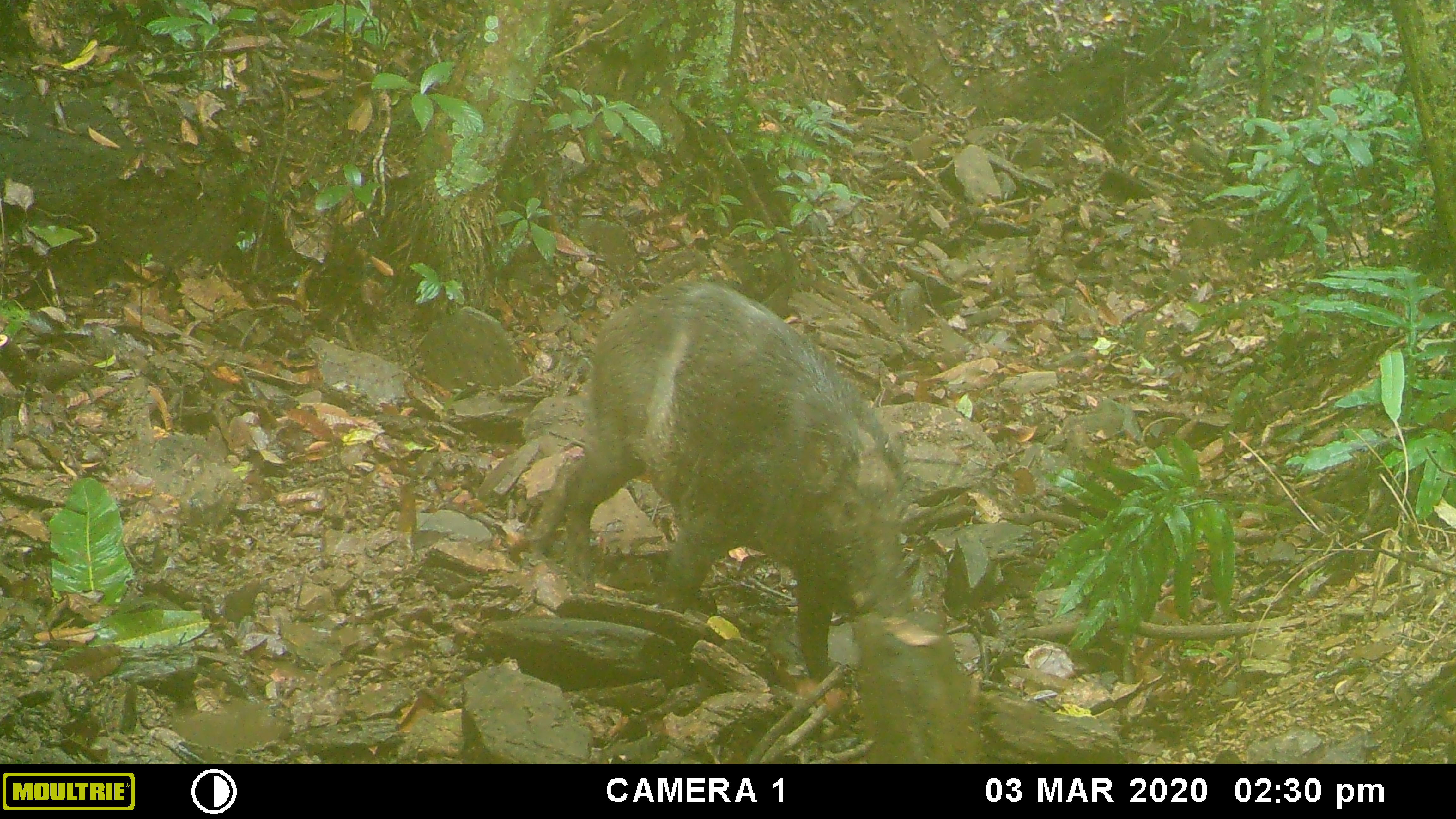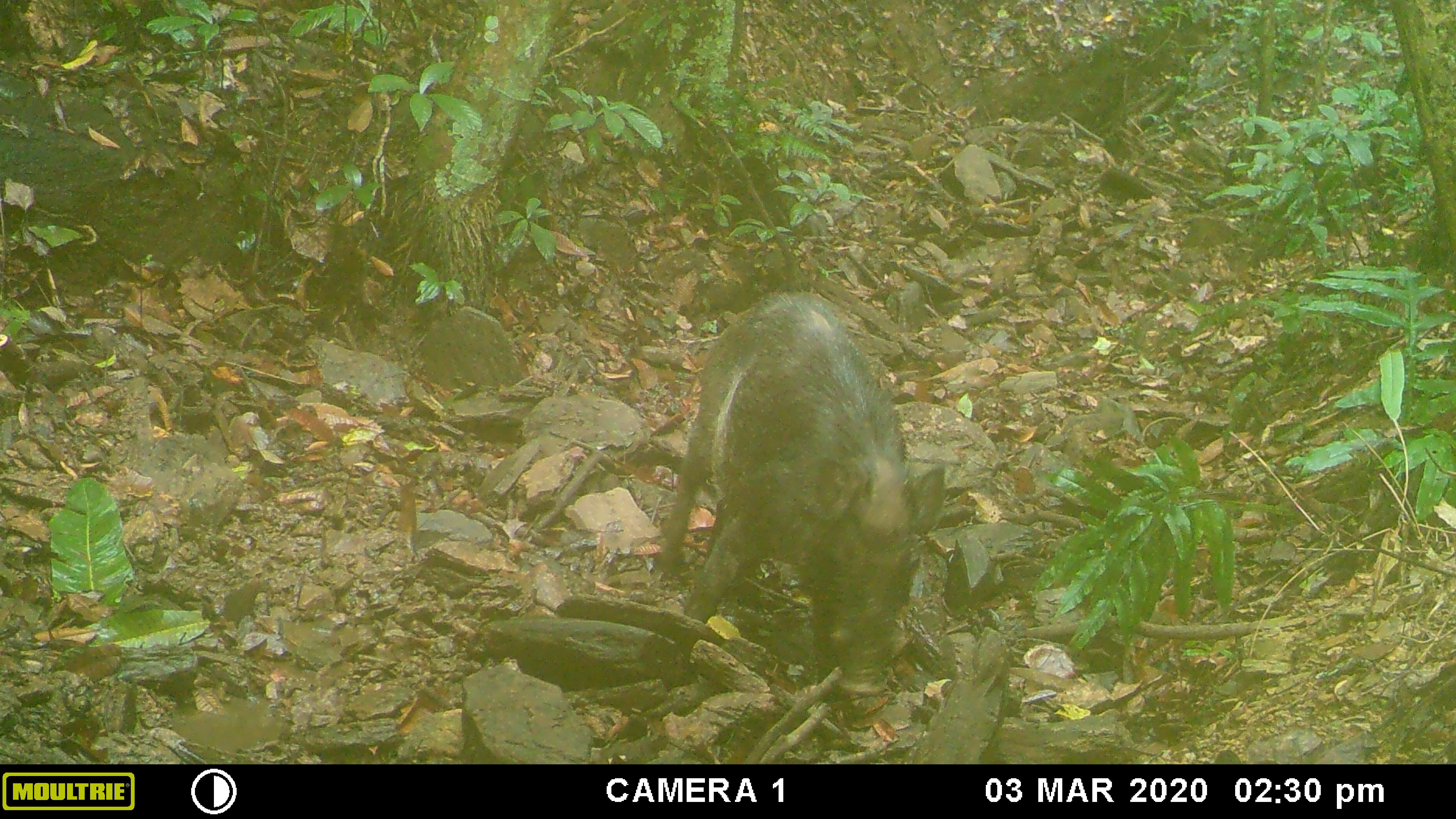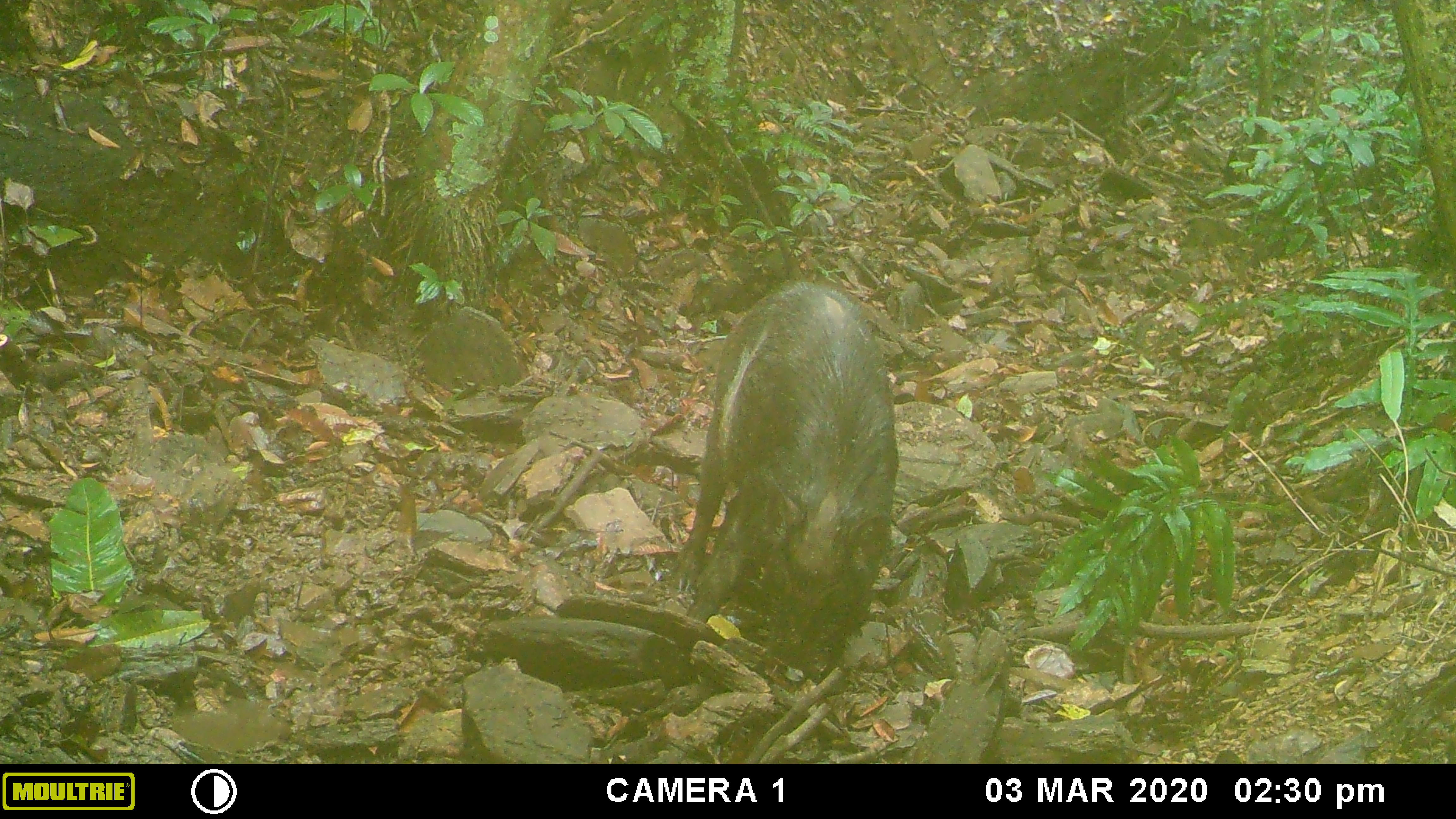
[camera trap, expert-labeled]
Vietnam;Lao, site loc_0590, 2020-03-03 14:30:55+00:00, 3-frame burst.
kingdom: Animalia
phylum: Chordata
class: Mammalia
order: Artiodactyla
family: Suidae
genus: Sus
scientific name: Sus scrofa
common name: eurasian wild pig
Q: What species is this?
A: Eurasian wild pig (Sus scrofa).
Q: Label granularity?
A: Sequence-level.